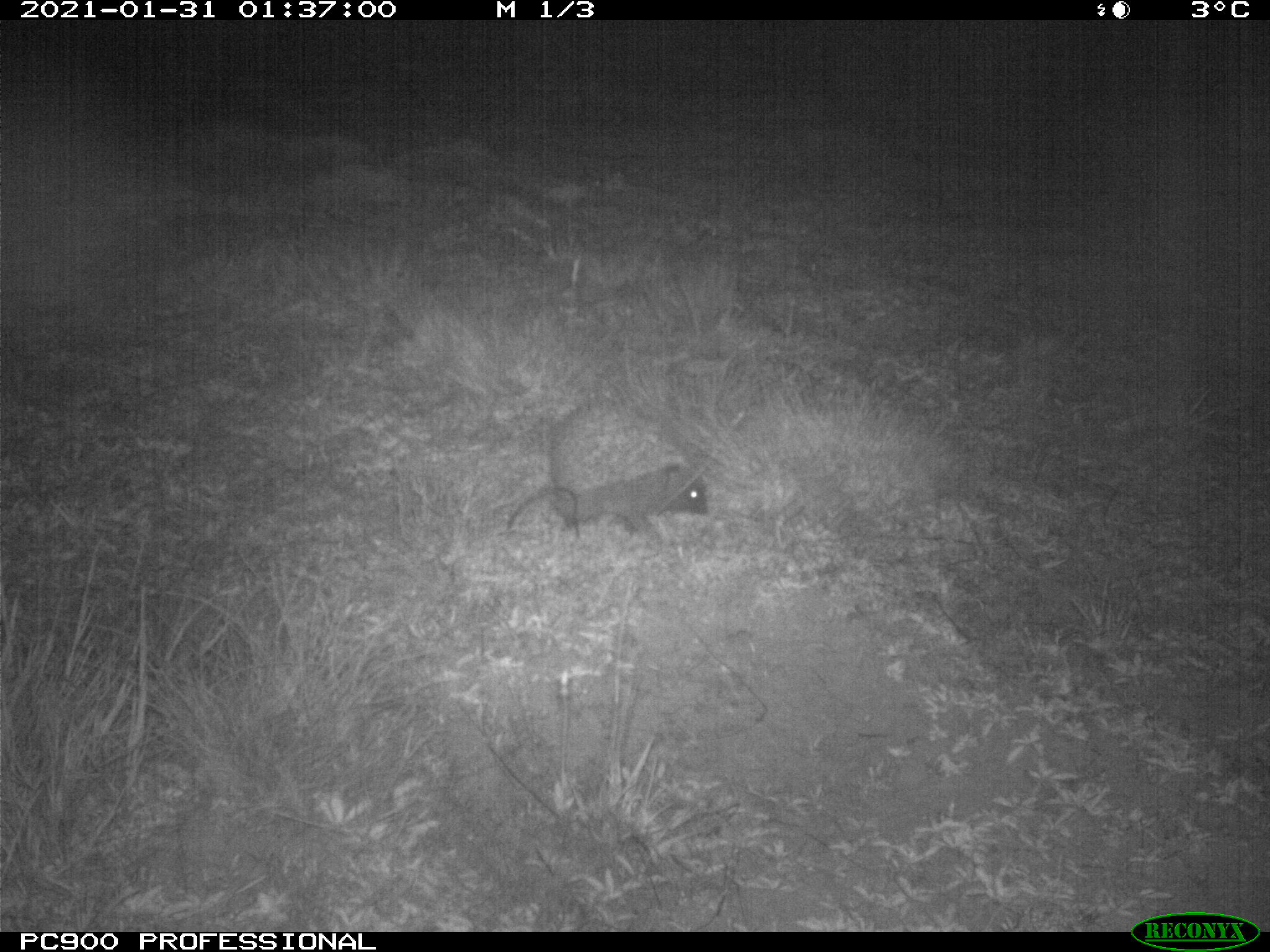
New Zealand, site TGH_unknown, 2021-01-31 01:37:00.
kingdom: Animalia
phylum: Chordata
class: Mammalia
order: Eulipotyphla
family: Erinaceidae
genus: Erinaceus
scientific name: Erinaceus europaeus europaeus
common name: european hedgehog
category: hedgehog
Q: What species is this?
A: Hedgehog (european hedgehog) (Erinaceus europaeus europaeus).